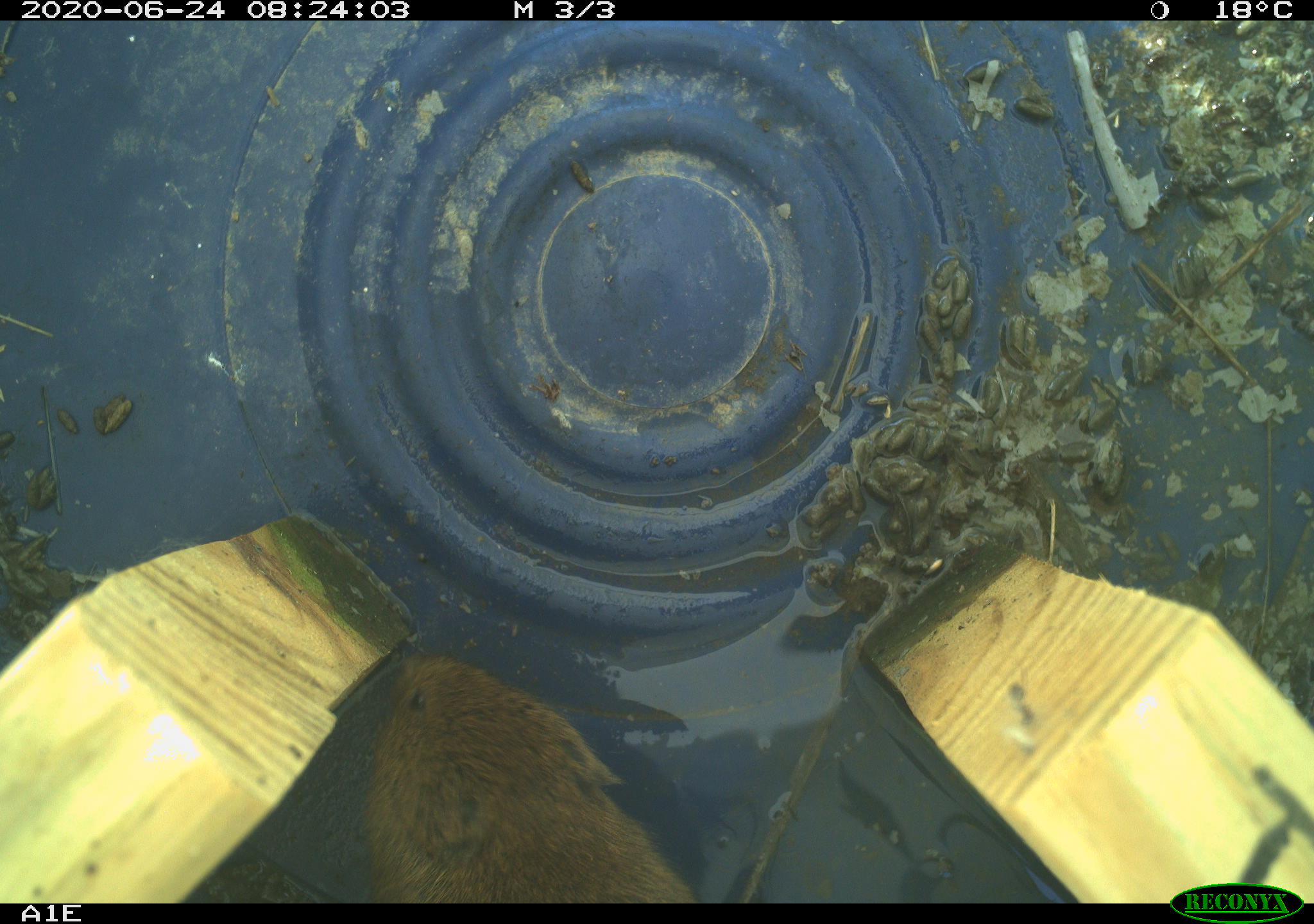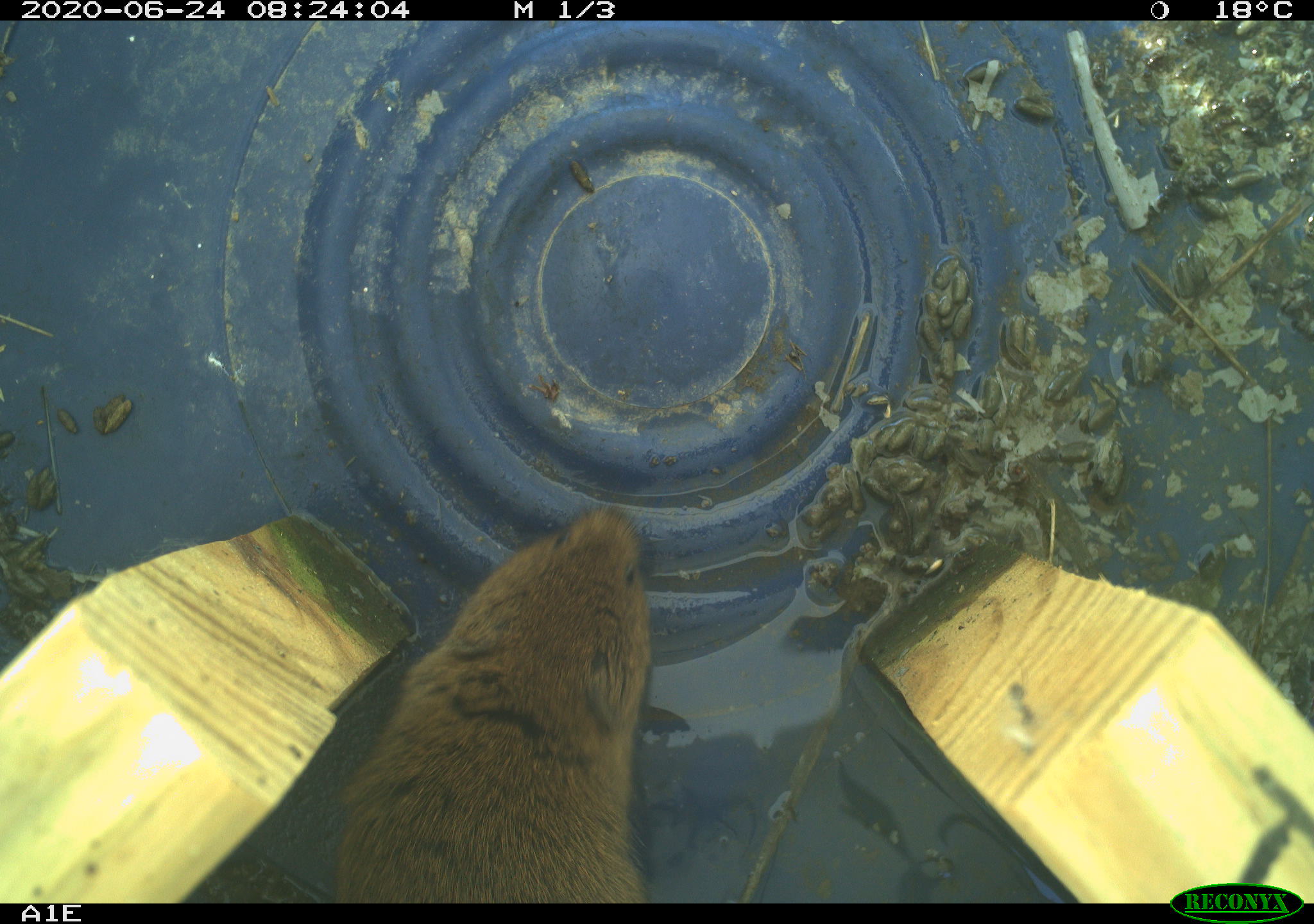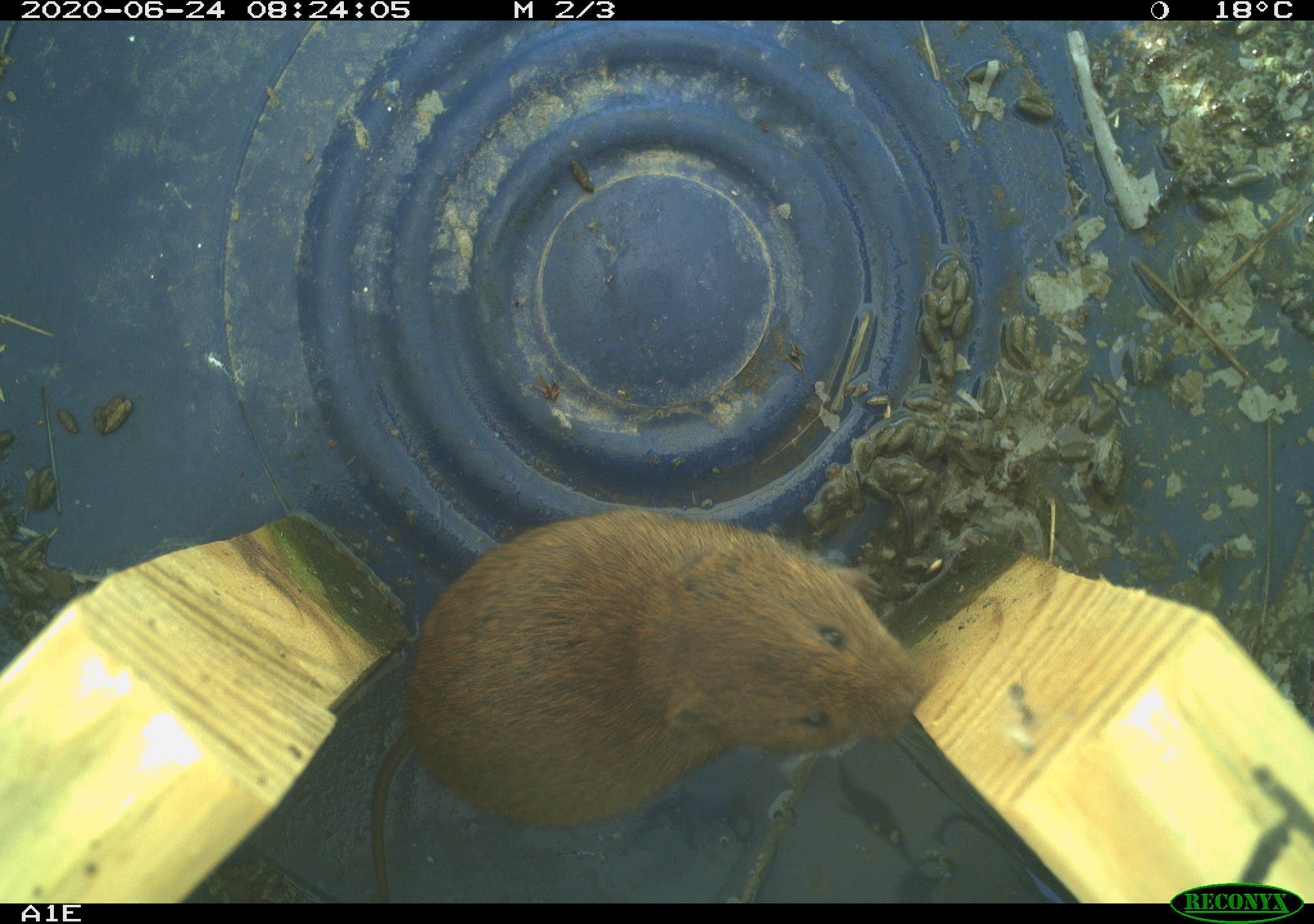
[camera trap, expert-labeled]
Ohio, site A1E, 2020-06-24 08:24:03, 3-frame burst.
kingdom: Animalia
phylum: Chordata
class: Mammalia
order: Rodentia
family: Cricetidae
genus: Microtus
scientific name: Microtus pennsylvanicus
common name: meadow vole